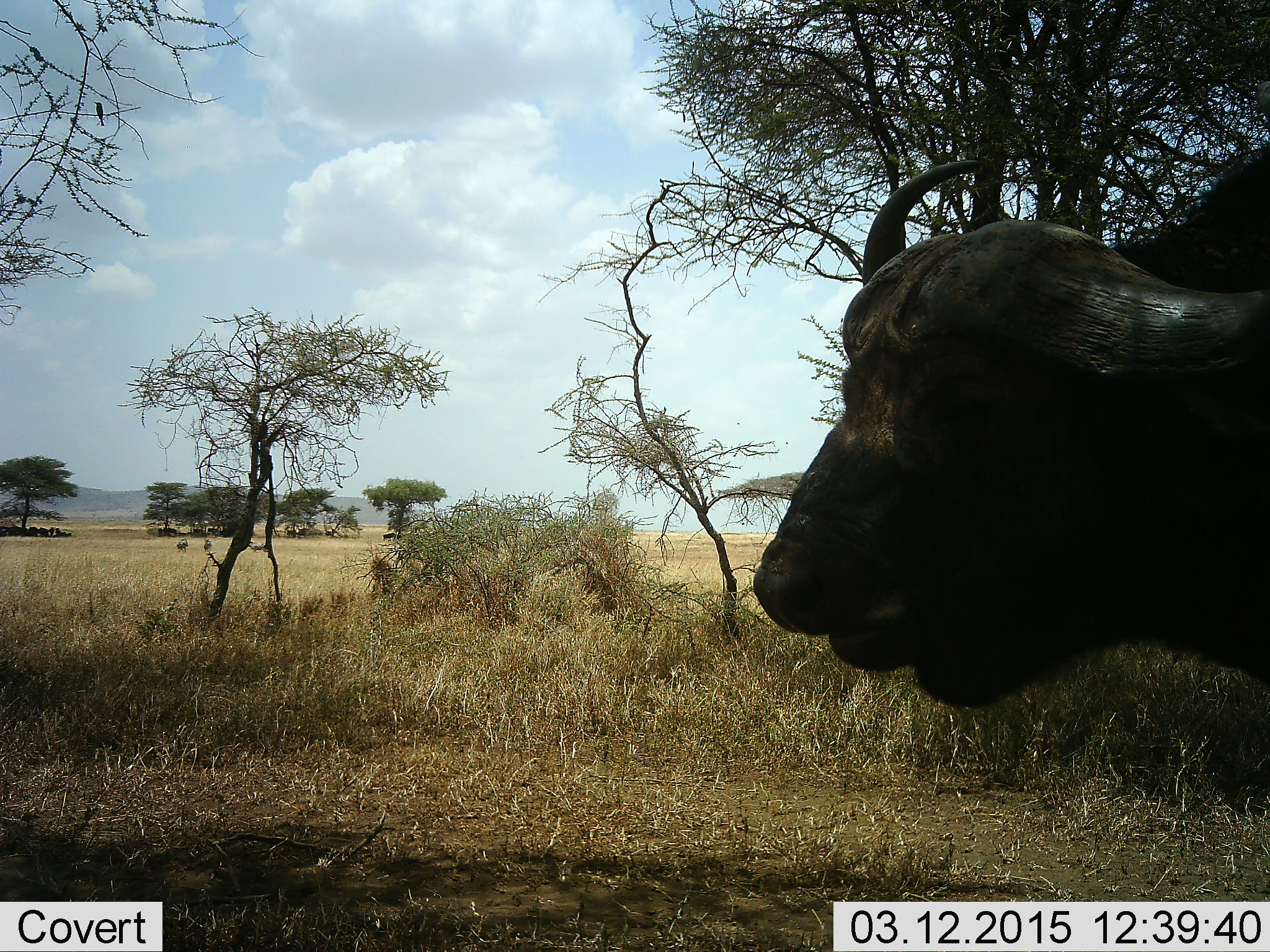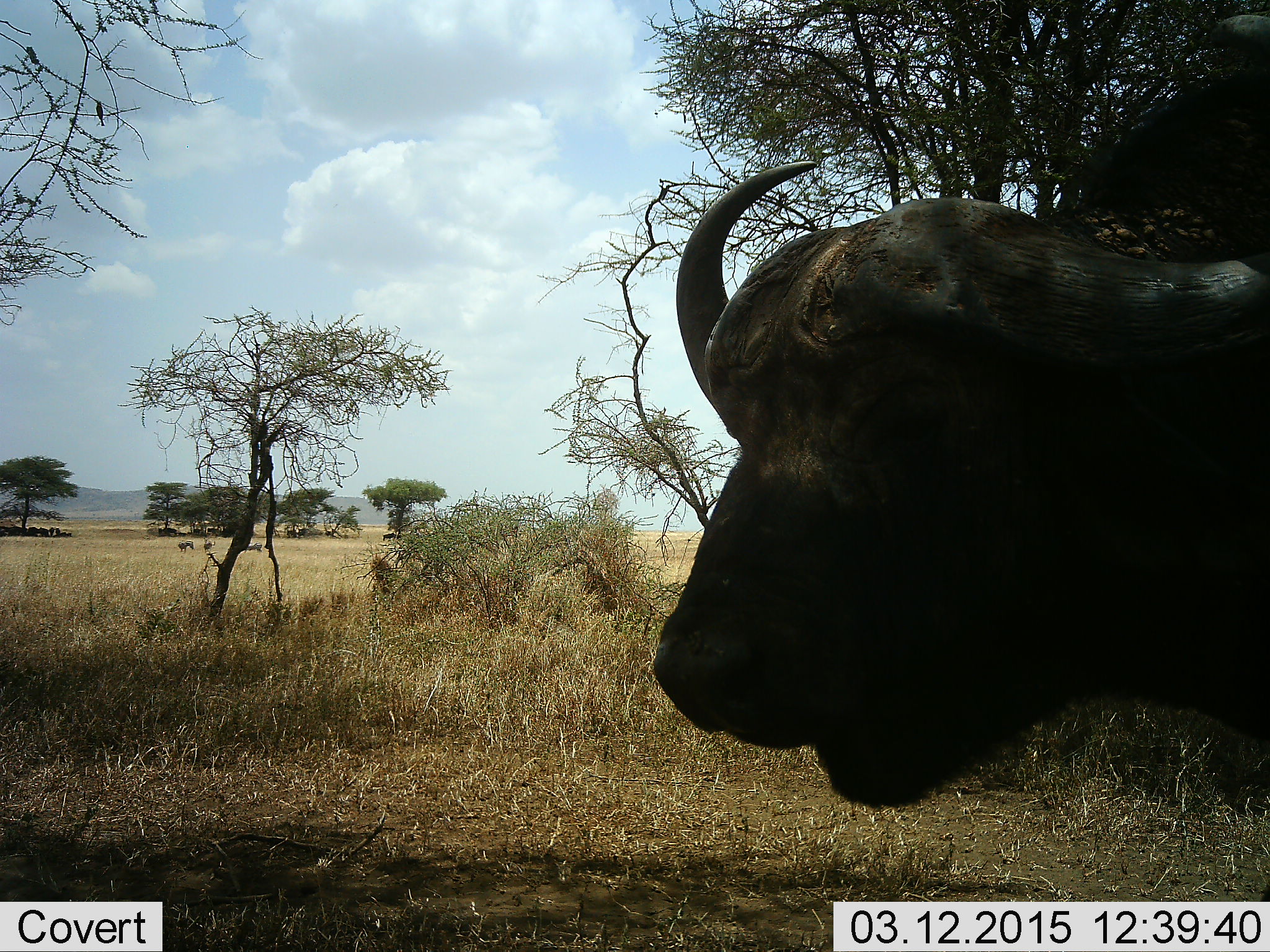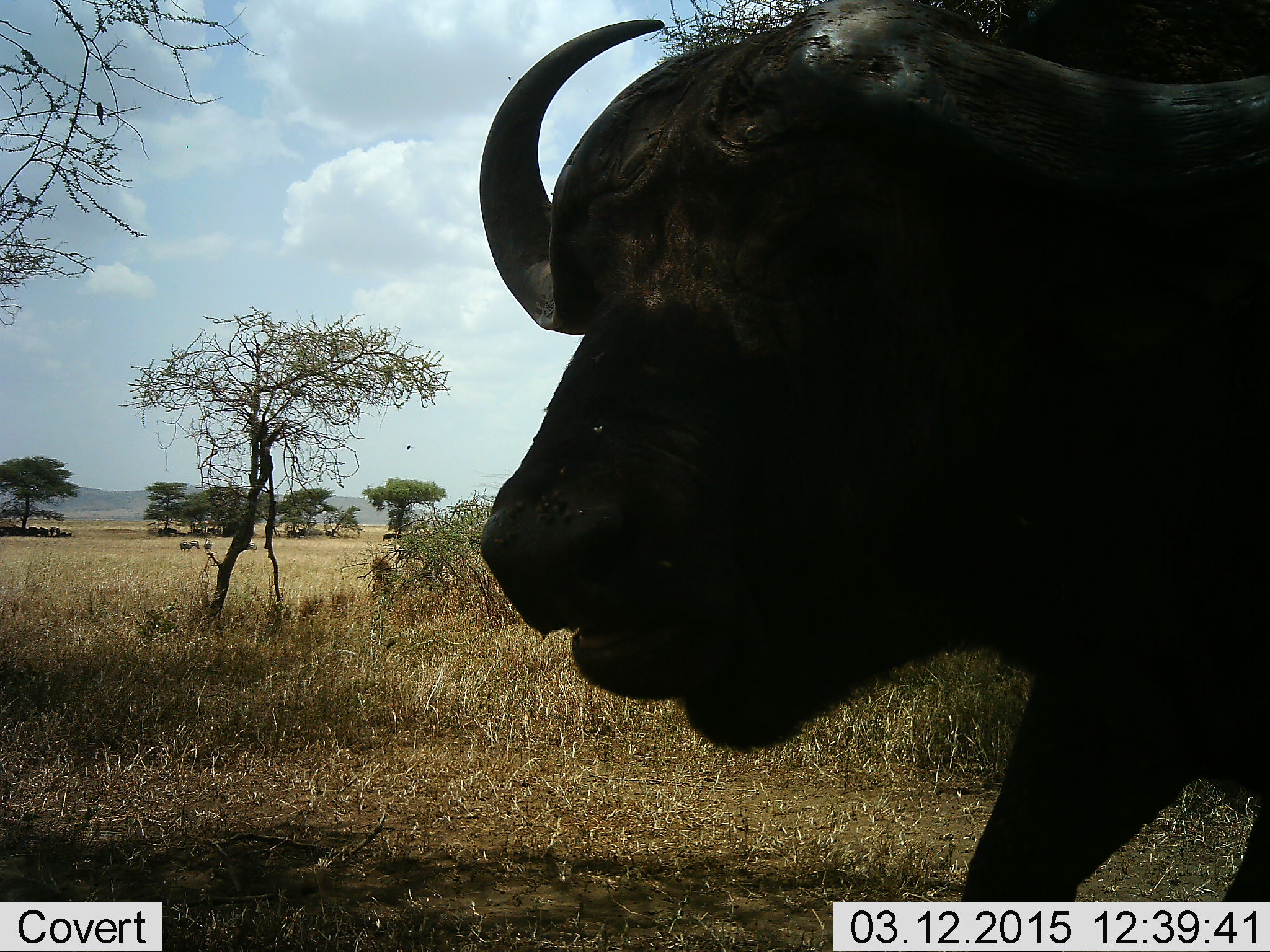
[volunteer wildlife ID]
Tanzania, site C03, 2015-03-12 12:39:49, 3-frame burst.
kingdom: Animalia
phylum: Chordata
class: Mammalia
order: Artiodactyla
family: Bovidae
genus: Syncerus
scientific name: Syncerus caffer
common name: cape buffalo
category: buffalo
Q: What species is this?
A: Buffalo (cape buffalo) (Syncerus caffer).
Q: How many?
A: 1.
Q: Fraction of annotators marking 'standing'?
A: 40%.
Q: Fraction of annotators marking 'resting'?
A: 10%.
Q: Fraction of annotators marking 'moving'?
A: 70%.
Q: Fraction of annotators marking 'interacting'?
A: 0%.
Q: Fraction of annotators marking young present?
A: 0%.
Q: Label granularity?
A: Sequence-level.